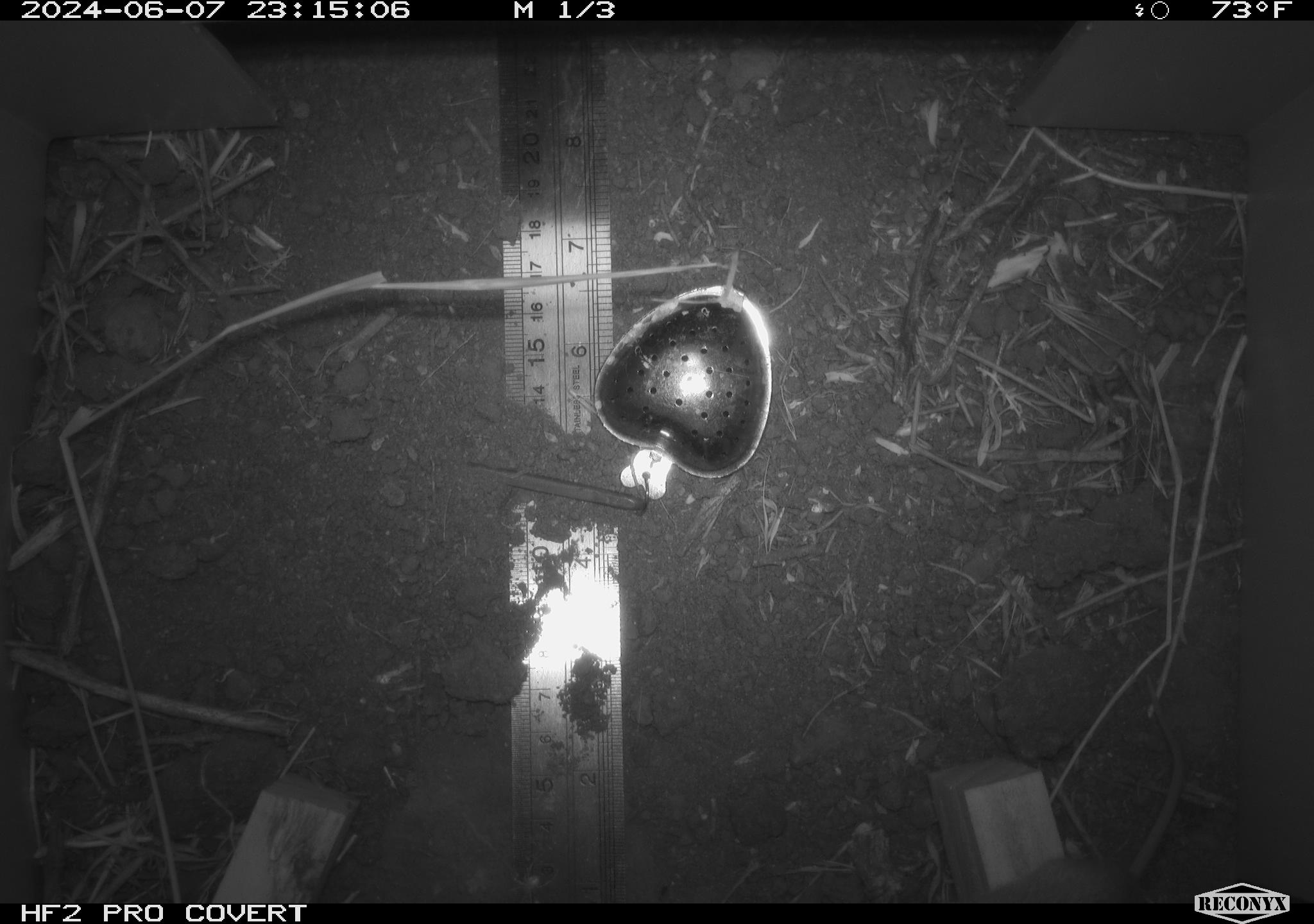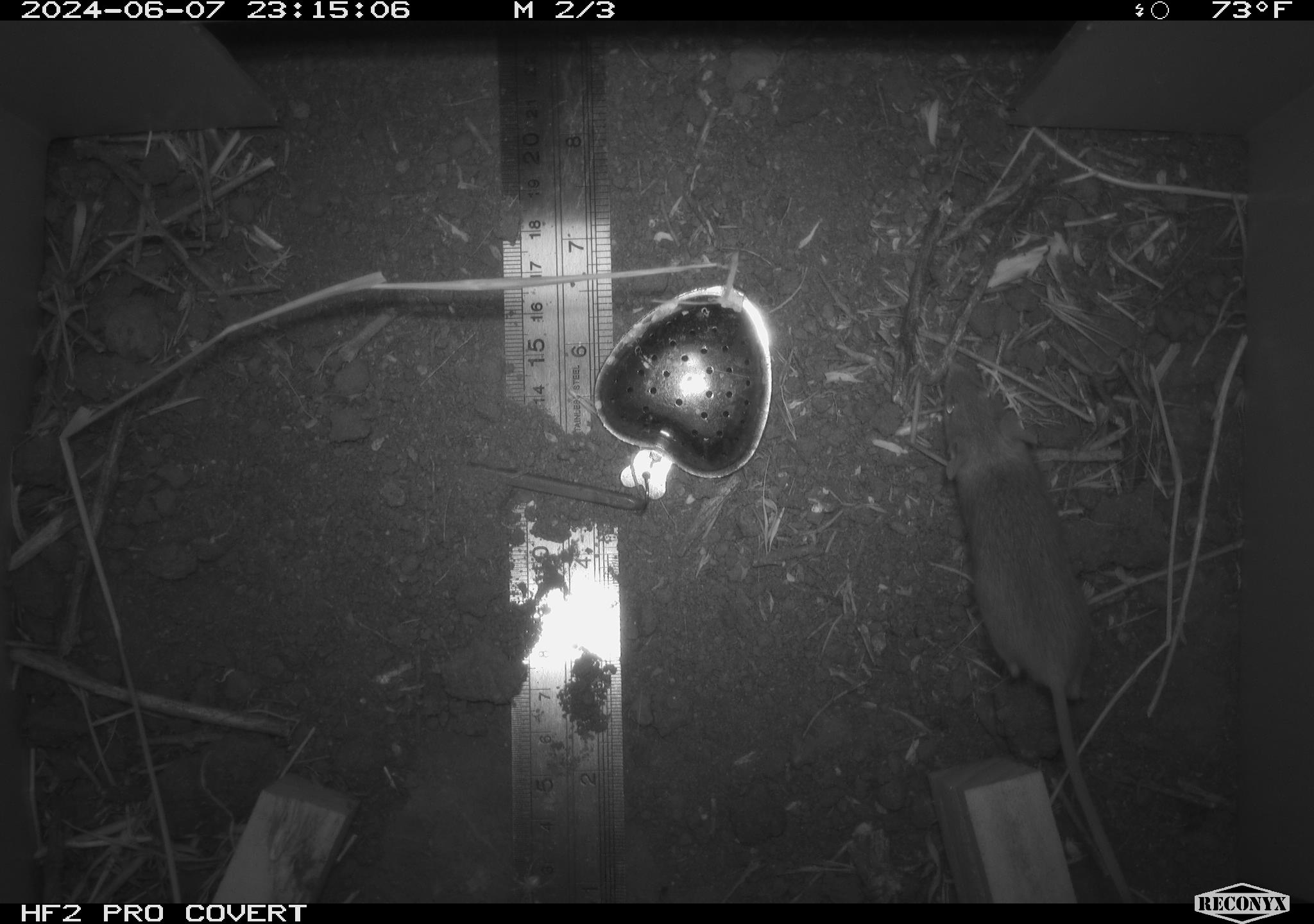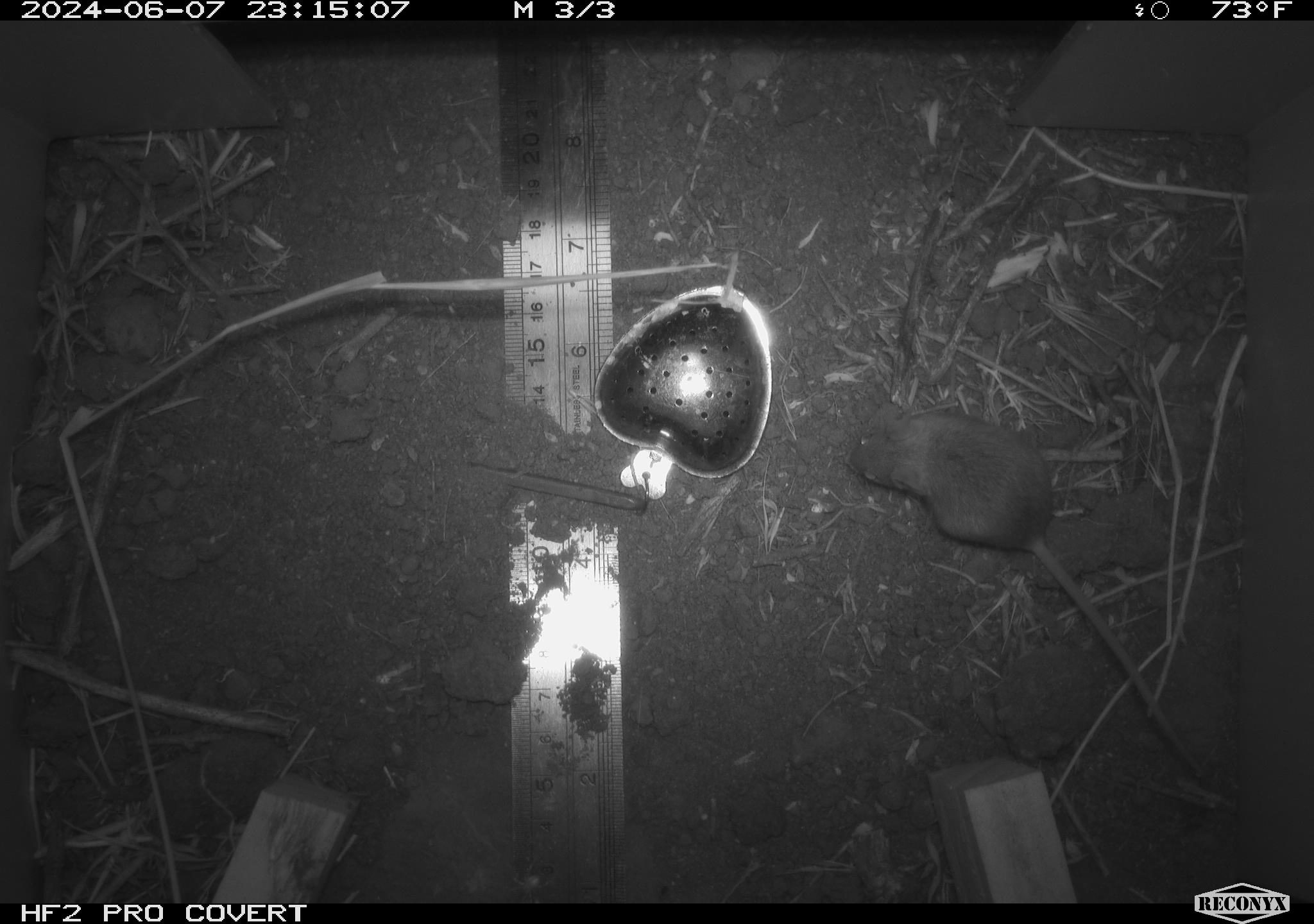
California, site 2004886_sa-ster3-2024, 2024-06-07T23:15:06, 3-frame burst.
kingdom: Animalia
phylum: Chordata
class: Mammalia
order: Rodentia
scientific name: Rodentia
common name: mouse species